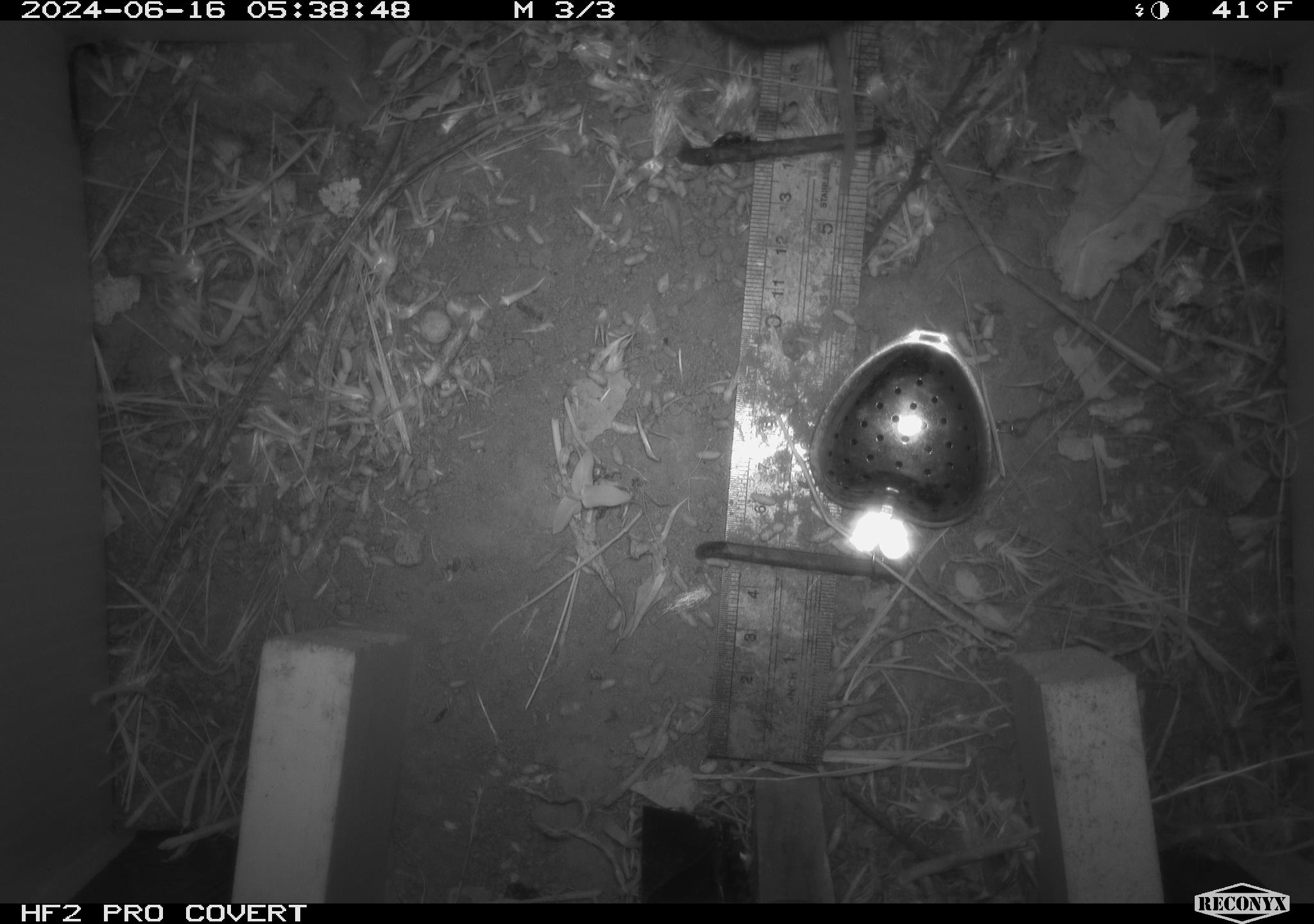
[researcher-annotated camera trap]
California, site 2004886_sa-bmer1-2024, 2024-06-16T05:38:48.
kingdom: Animalia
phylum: Chordata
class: Mammalia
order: Rodentia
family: Cricetidae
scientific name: Cricetidae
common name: hamsters, voles, lemmings, and allies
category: cricetidae family